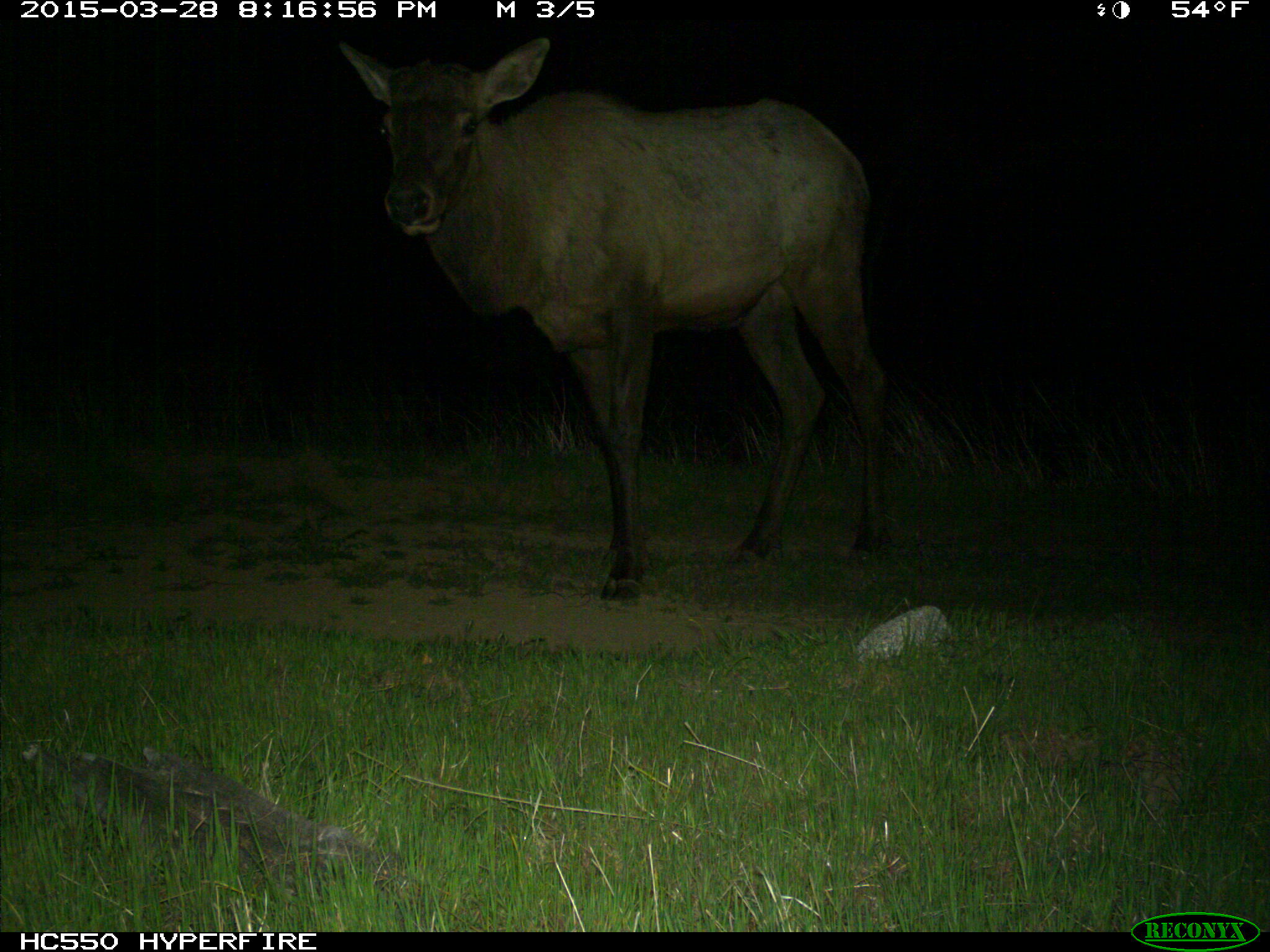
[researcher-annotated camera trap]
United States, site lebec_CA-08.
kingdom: Animalia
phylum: Chordata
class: Mammalia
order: Artiodactyla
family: Cervidae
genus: Cervus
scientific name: Cervus canadensis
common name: elk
Cervus canadensis (elk).